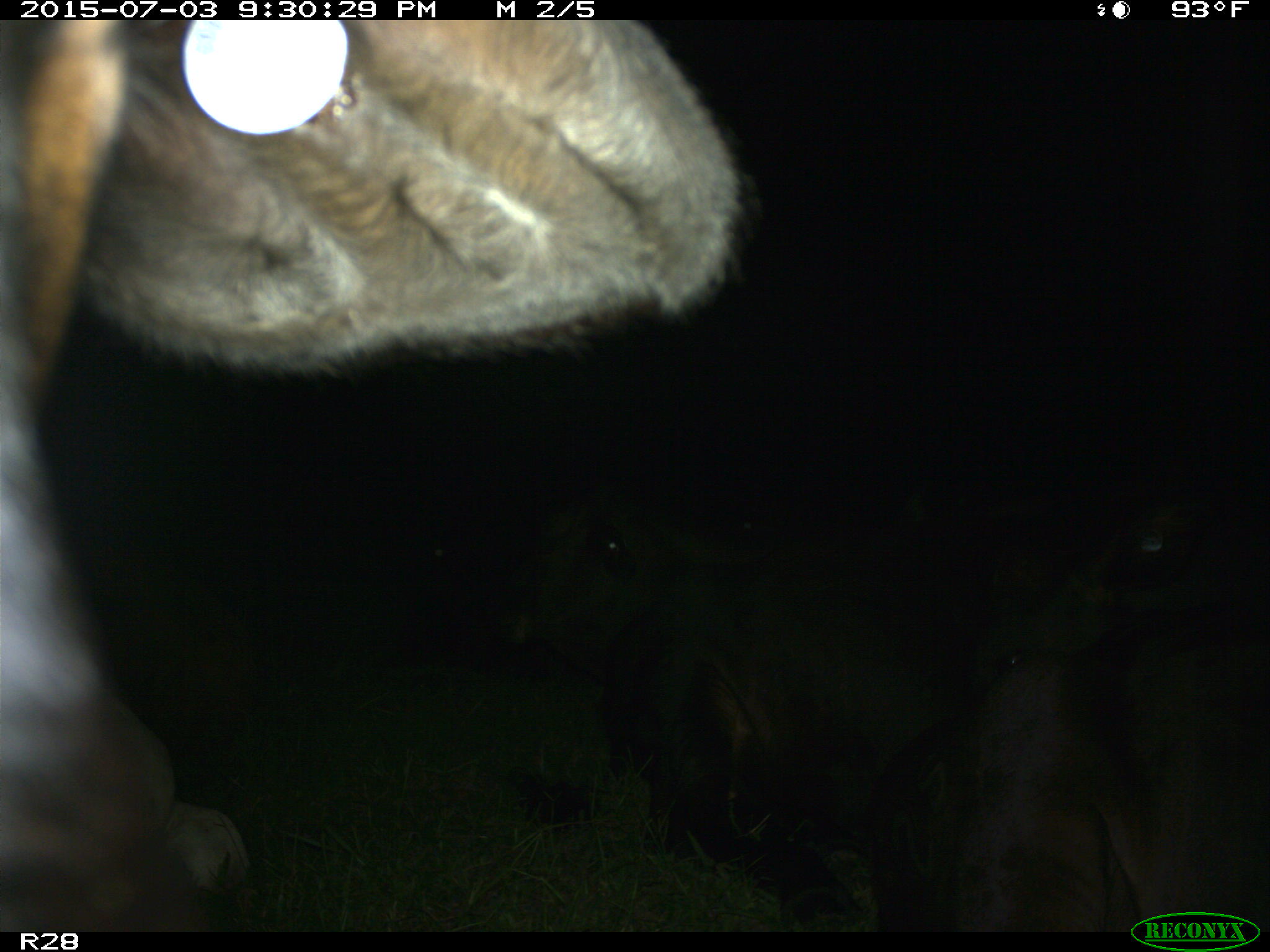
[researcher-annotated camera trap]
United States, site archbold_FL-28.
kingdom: Animalia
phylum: Chordata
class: Mammalia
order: Artiodactyla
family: Bovidae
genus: Bos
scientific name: Bos taurus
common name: domestic cow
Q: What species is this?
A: Bos taurus (domestic cow).